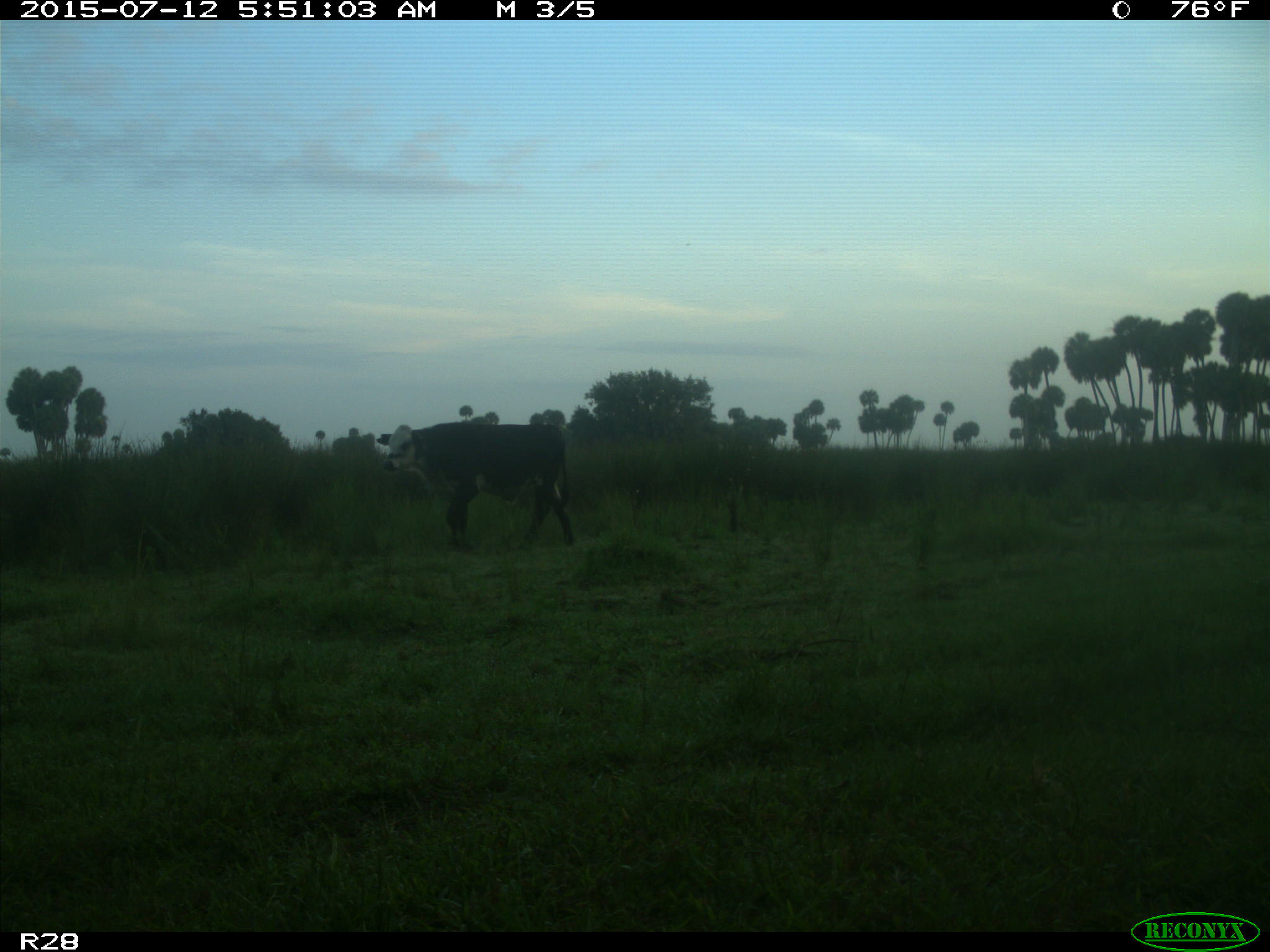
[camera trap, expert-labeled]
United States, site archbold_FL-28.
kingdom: Animalia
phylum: Chordata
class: Mammalia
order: Artiodactyla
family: Bovidae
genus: Bos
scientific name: Bos taurus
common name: domestic cow